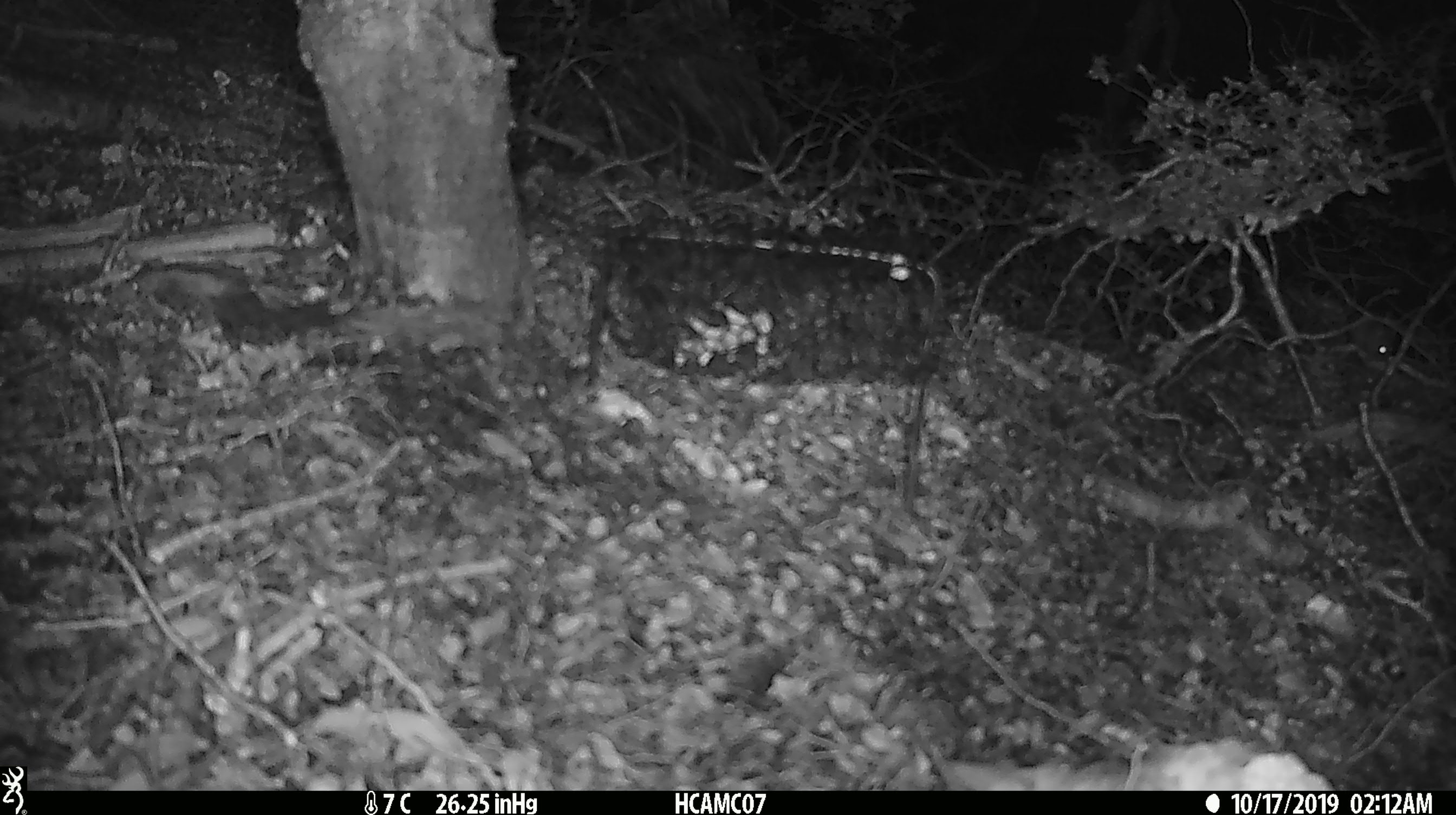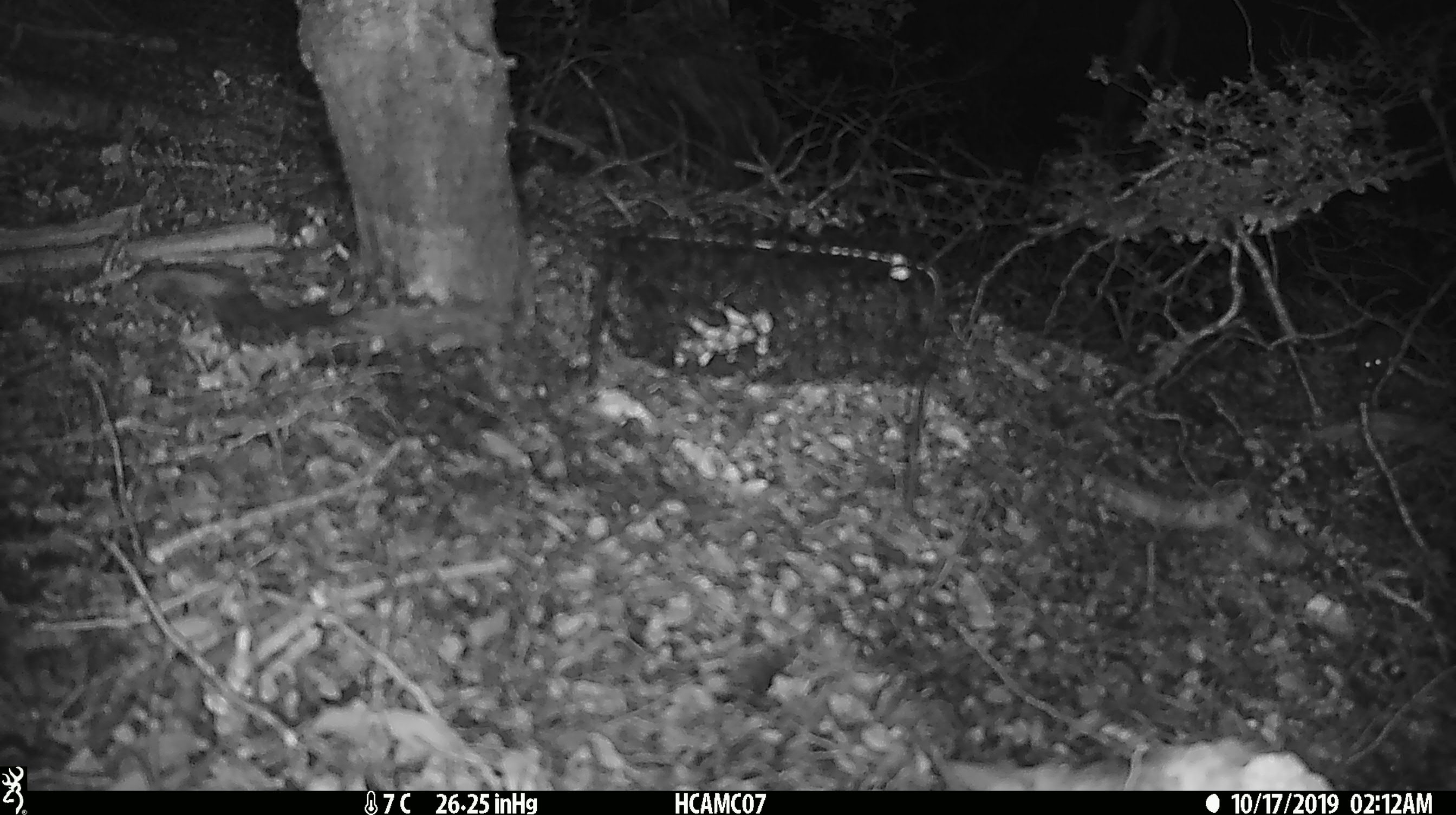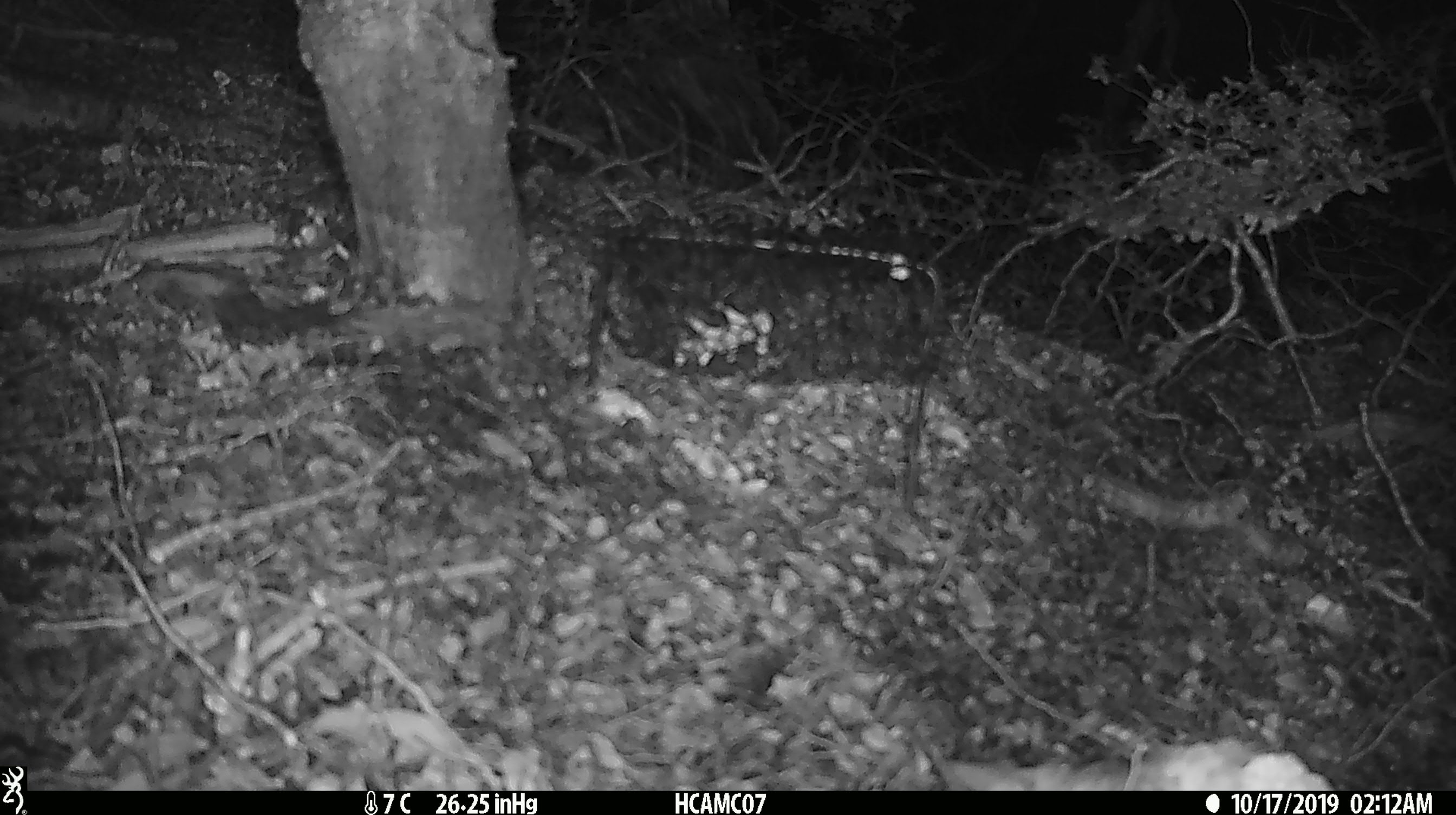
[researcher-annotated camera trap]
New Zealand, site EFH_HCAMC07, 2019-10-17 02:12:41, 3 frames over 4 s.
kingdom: Animalia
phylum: Chordata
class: Mammalia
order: Rodentia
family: Muridae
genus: Mus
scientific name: Mus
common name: mouse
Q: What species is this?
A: Mouse (Mus).